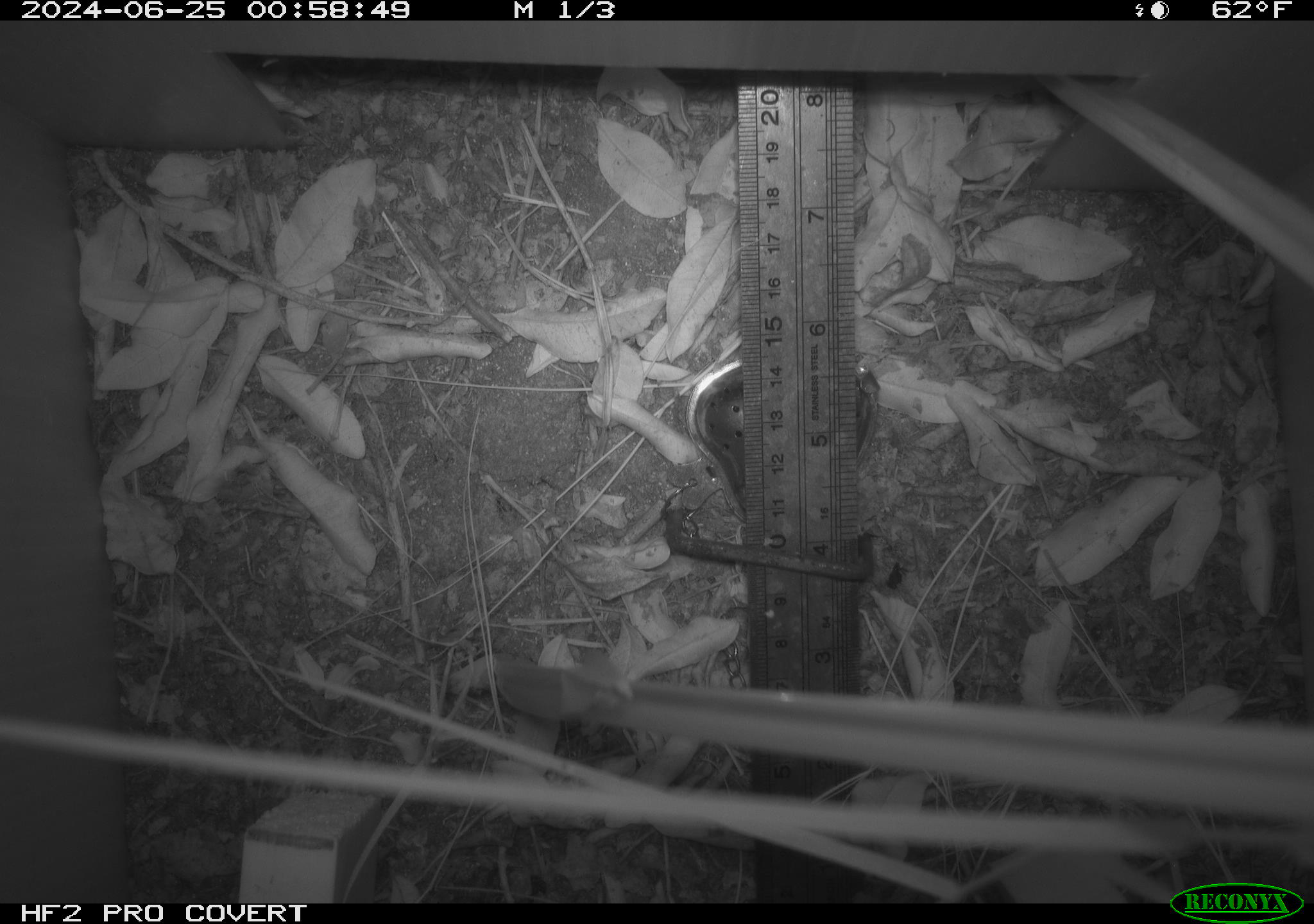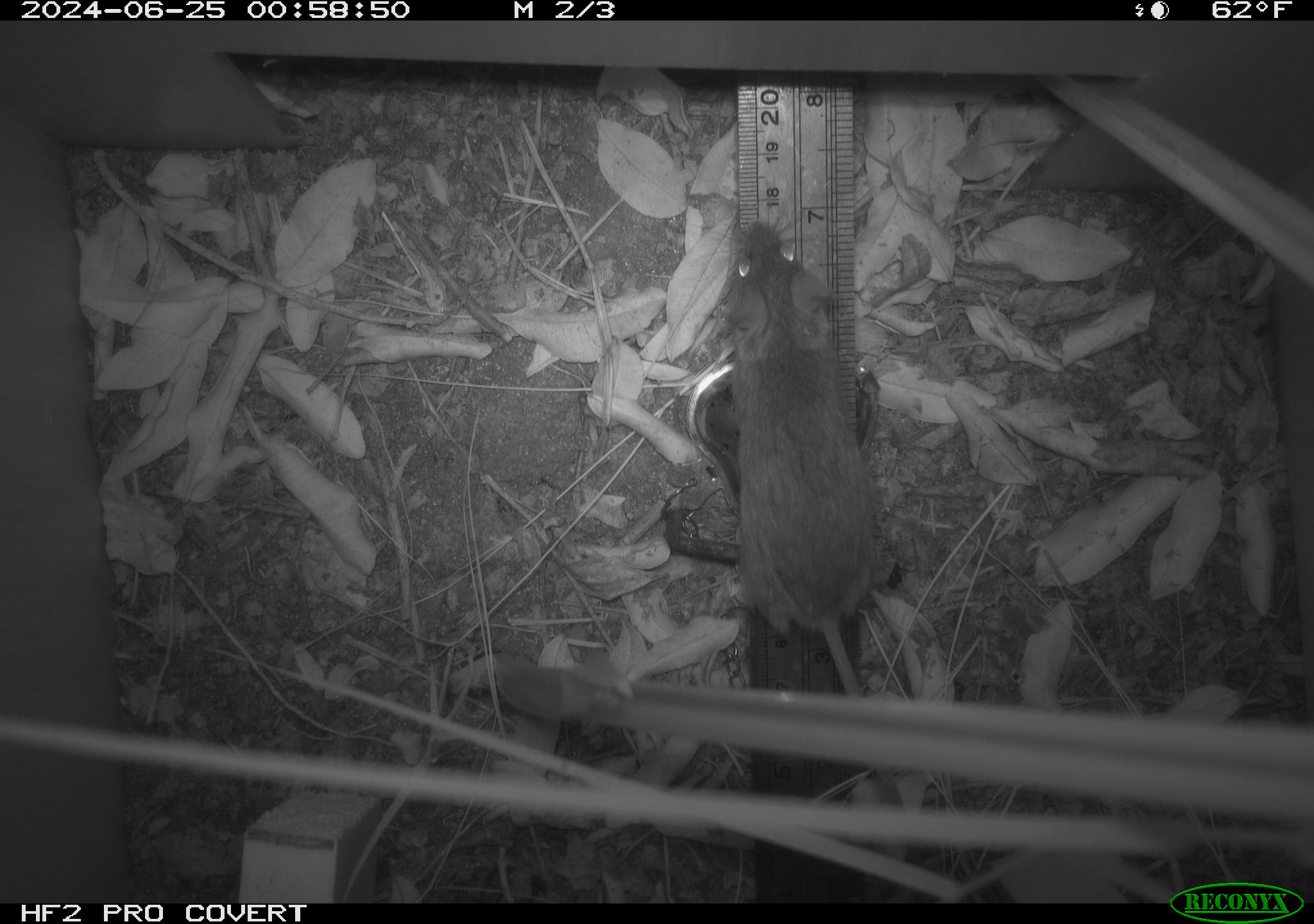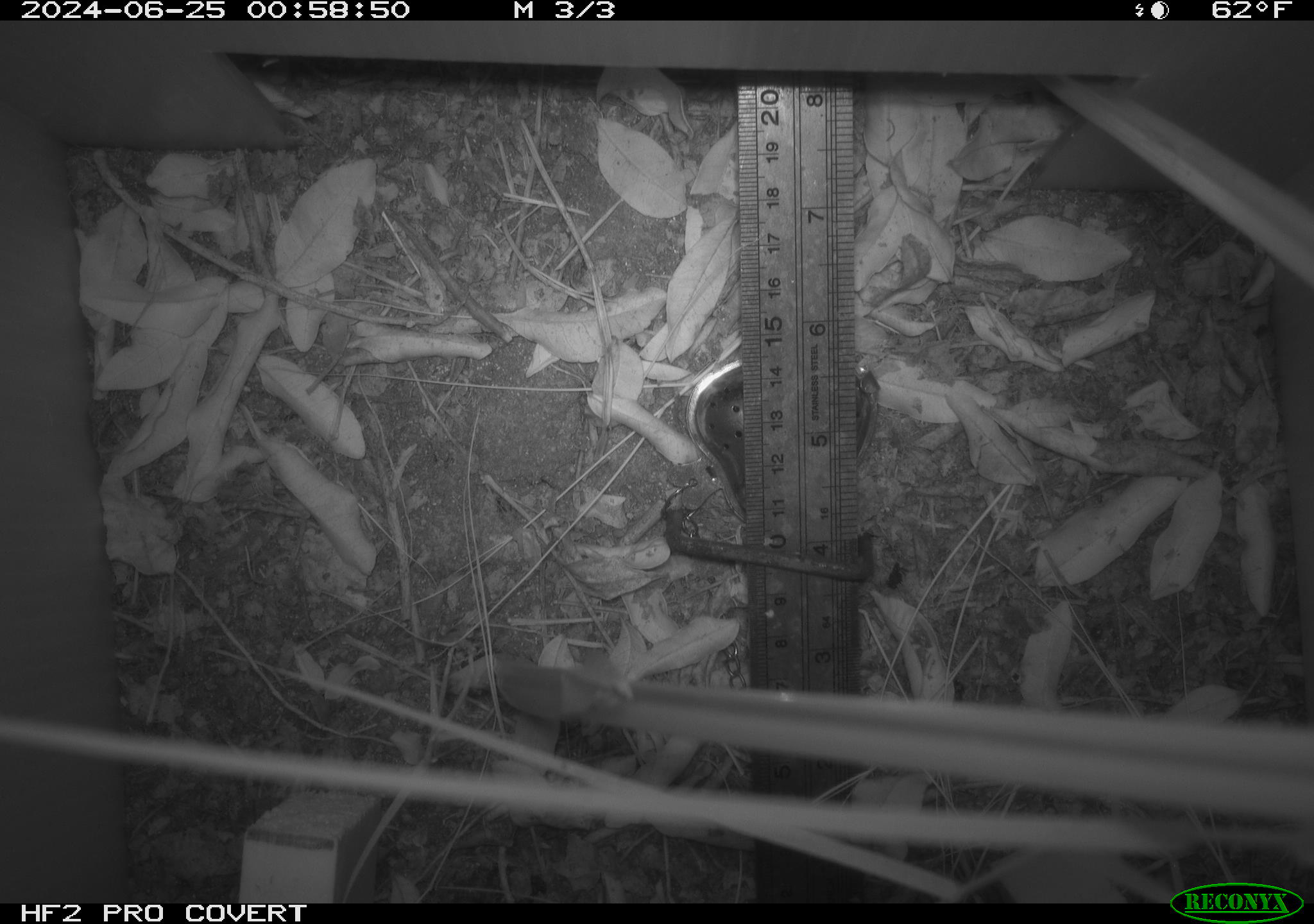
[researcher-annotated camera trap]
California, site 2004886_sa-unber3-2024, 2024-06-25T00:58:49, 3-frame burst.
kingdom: Animalia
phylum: Chordata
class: Mammalia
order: Rodentia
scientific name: Rodentia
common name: mouse species